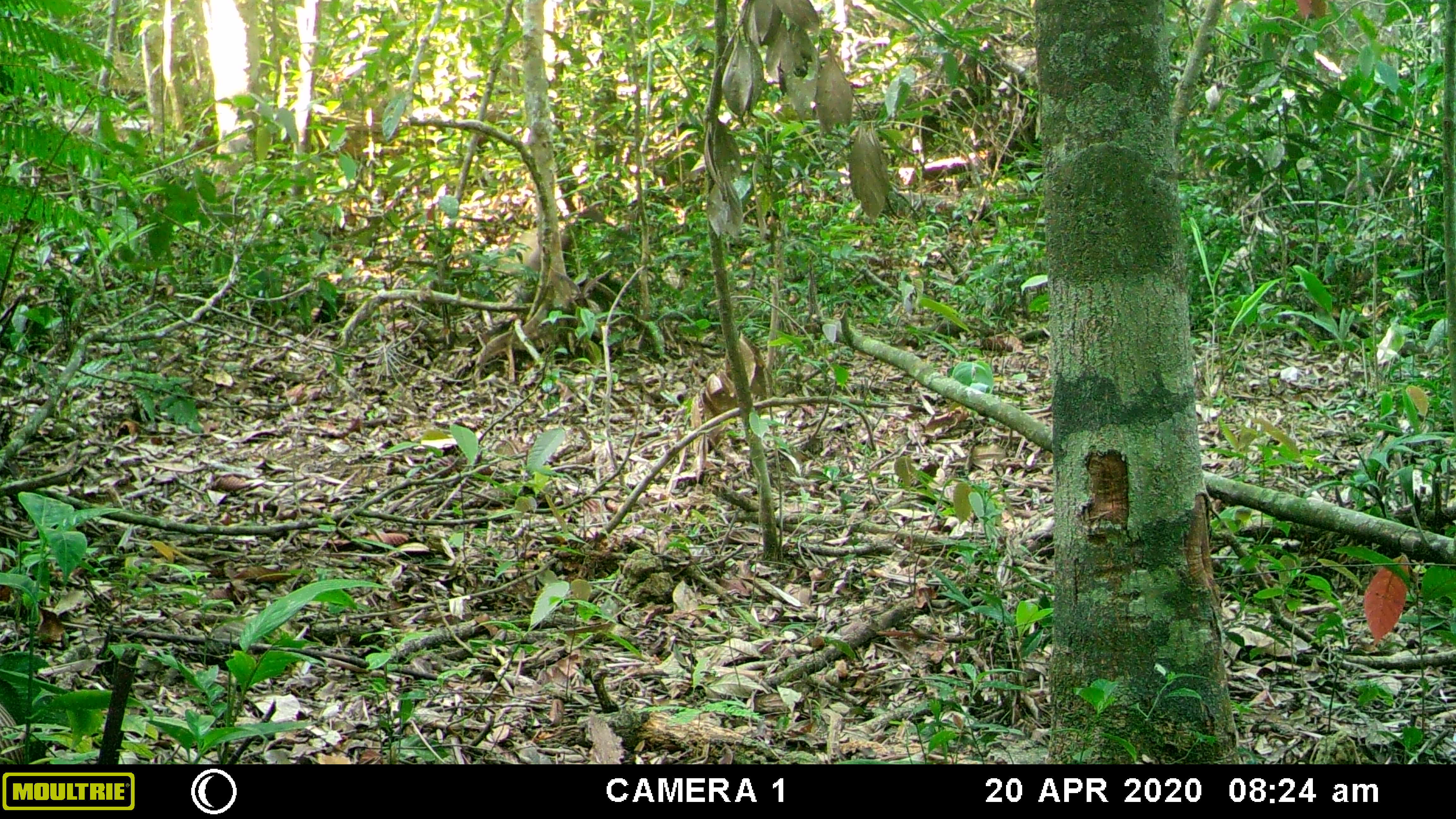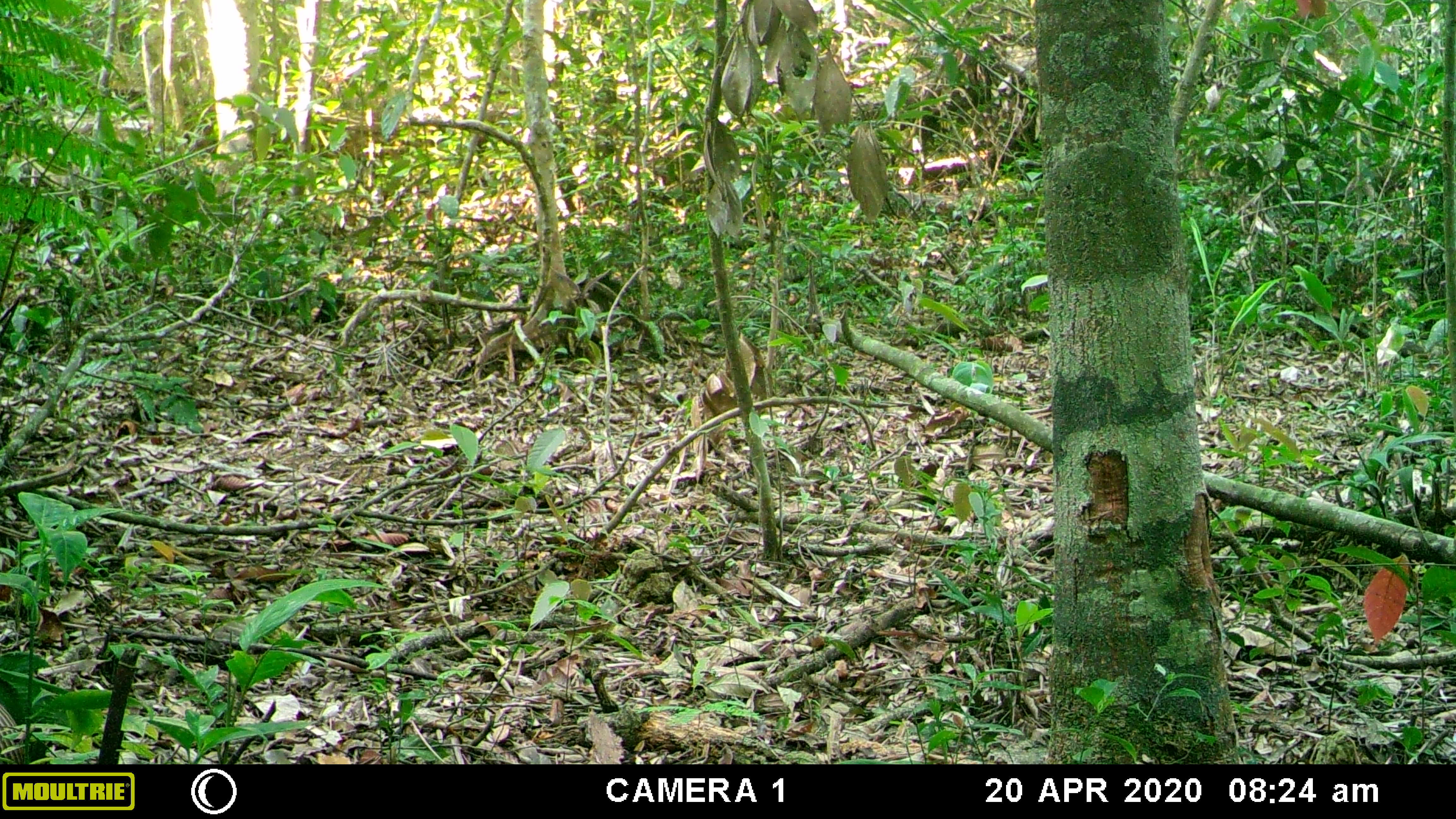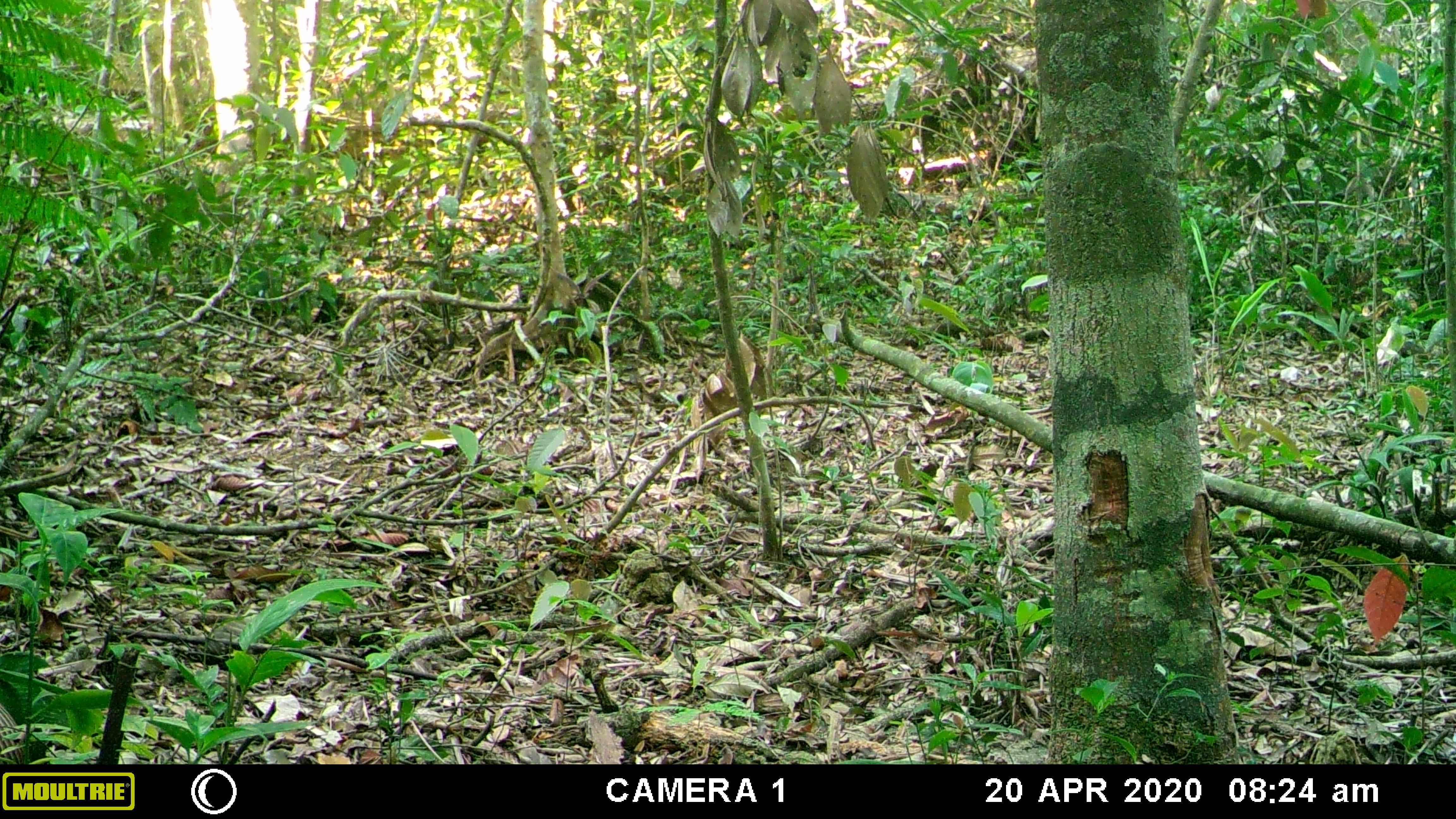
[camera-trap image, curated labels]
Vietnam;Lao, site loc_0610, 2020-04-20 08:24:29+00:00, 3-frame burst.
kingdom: Animalia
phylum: Chordata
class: Mammalia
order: Carnivora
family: Mustelidae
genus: Martes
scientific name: Martes flavigula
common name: yellow-throated marten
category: yellow throated marten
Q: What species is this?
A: Yellow throated marten (yellow-throated marten) (Martes flavigula).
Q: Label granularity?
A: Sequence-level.